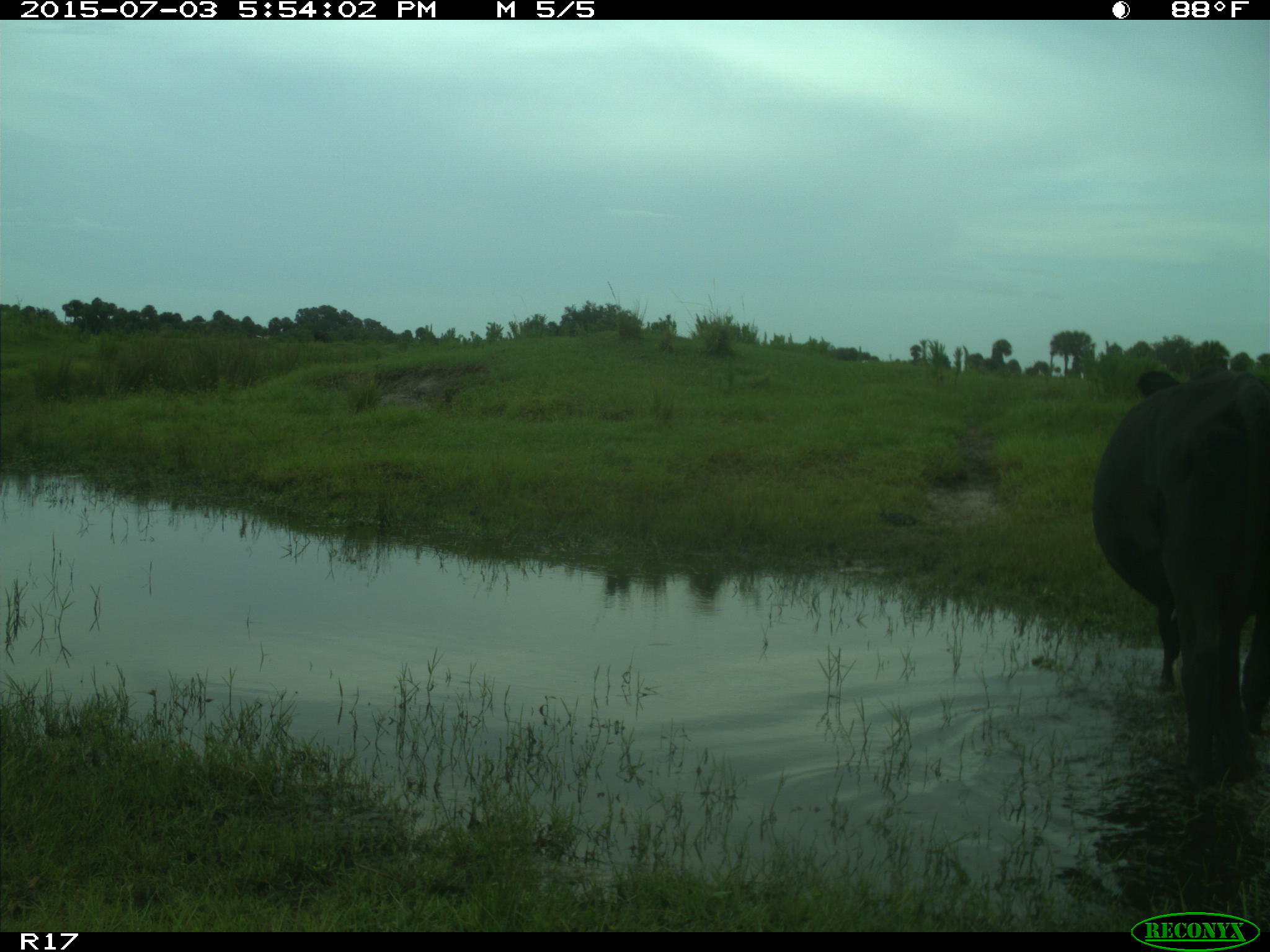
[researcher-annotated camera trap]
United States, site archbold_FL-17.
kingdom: Animalia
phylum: Chordata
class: Mammalia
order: Artiodactyla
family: Bovidae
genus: Bos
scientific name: Bos taurus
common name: domestic cow